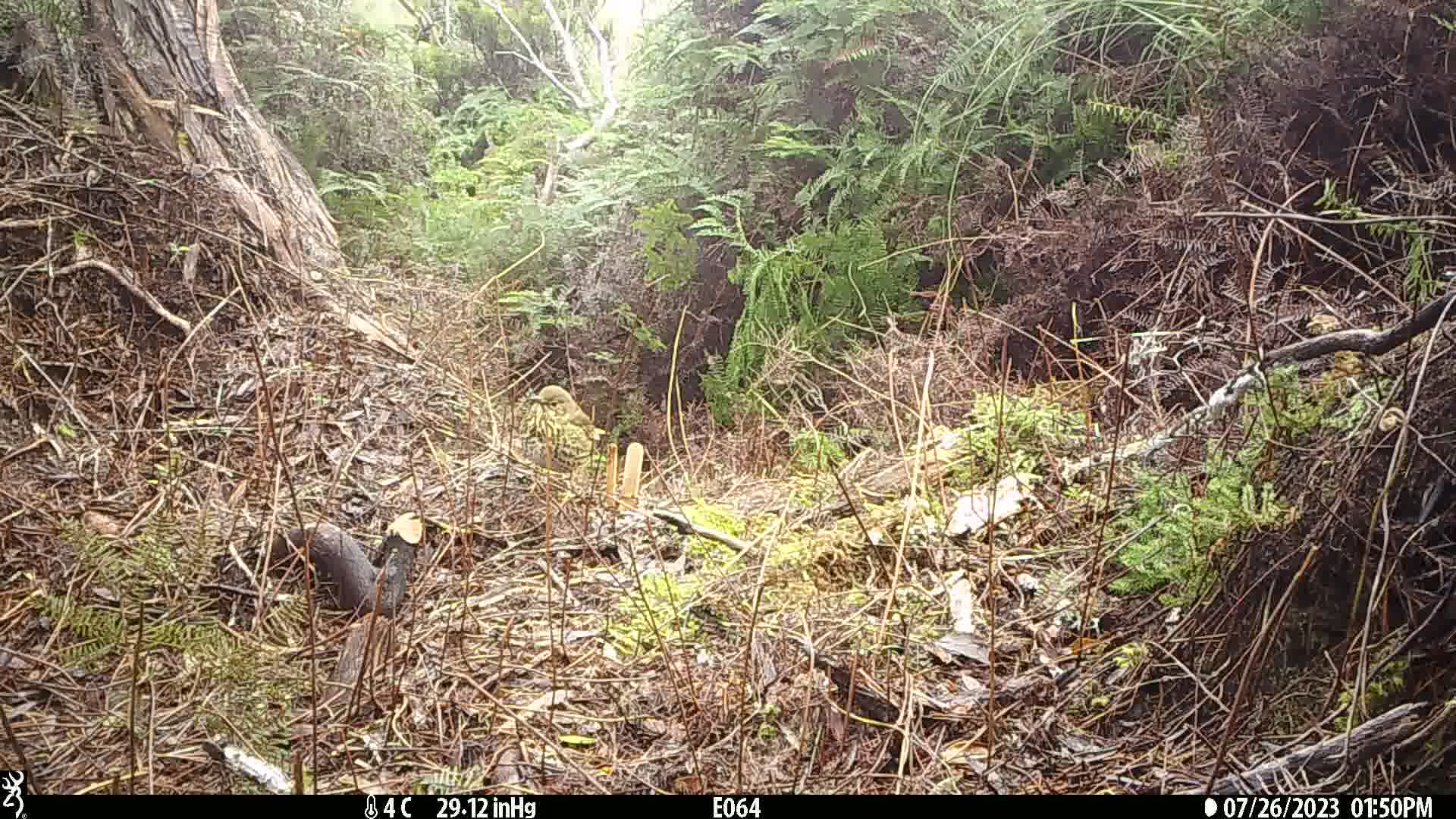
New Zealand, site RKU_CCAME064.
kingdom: Animalia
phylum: Chordata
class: Aves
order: Passeriformes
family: Turdidae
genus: Turdus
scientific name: Turdus philomelos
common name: song thrush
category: thrush